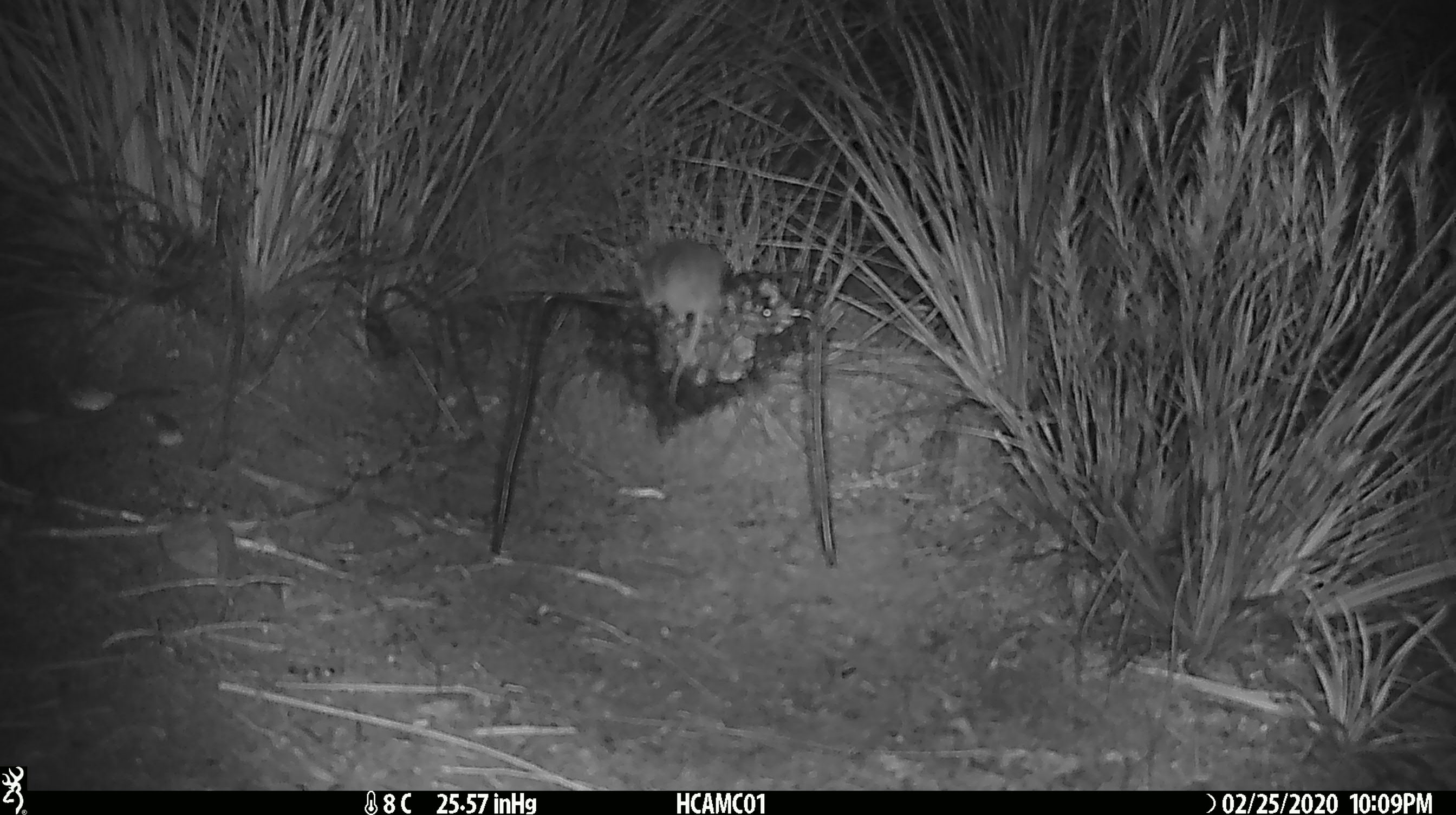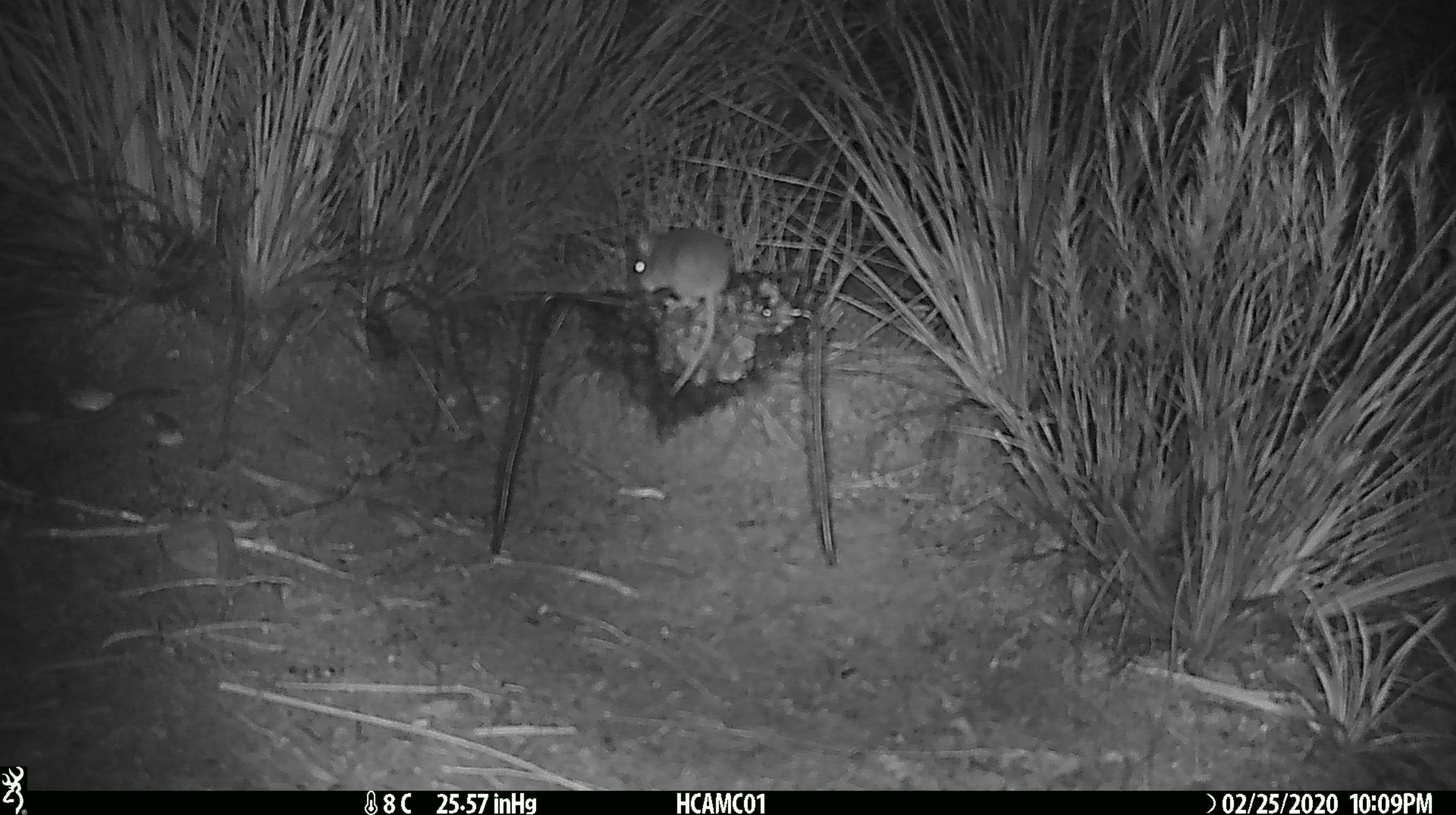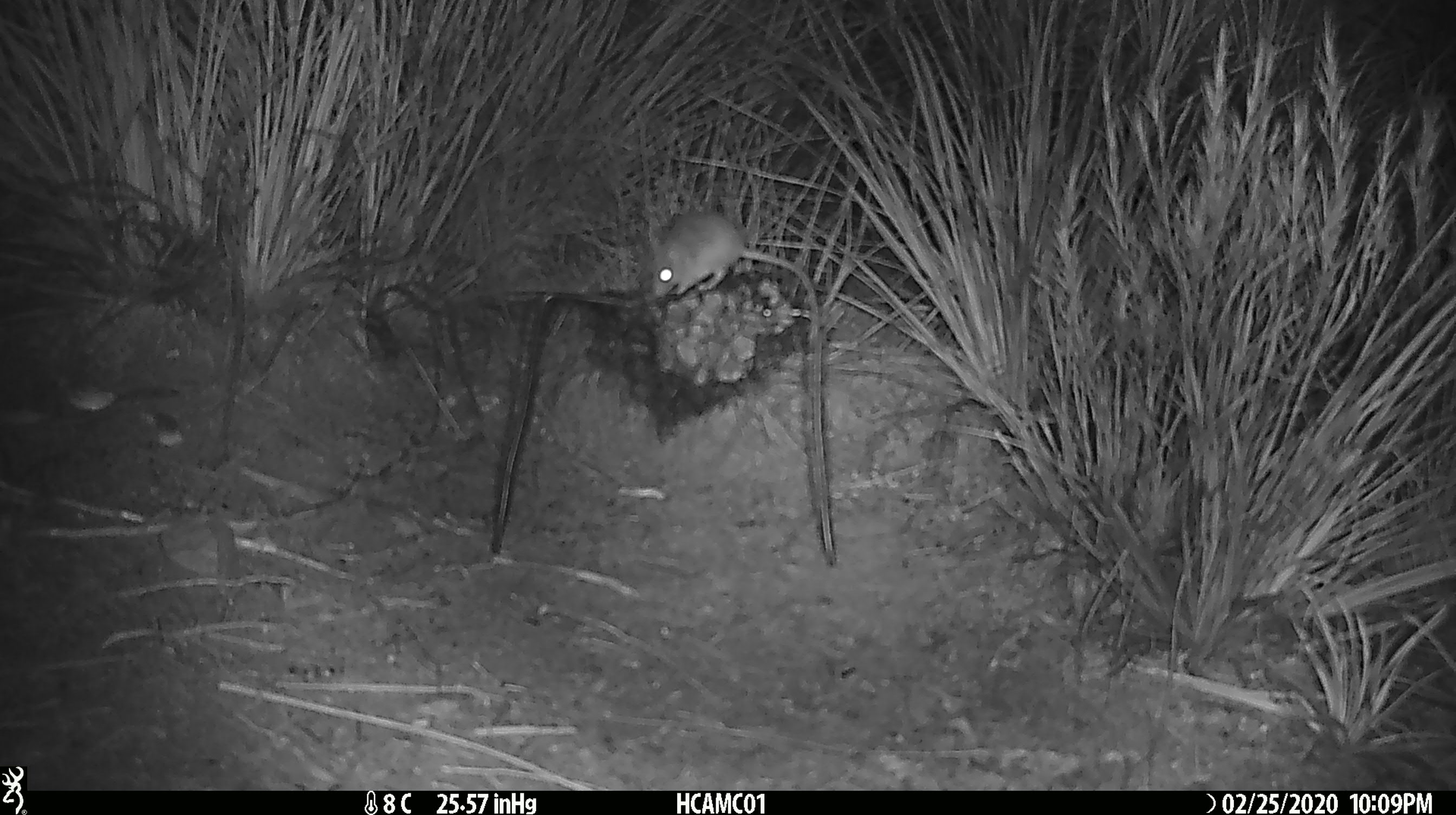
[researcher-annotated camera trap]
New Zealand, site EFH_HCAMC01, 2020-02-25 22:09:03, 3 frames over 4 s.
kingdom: Animalia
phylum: Chordata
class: Mammalia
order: Rodentia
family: Muridae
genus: Mus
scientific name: Mus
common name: mouse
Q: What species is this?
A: Mouse (Mus).